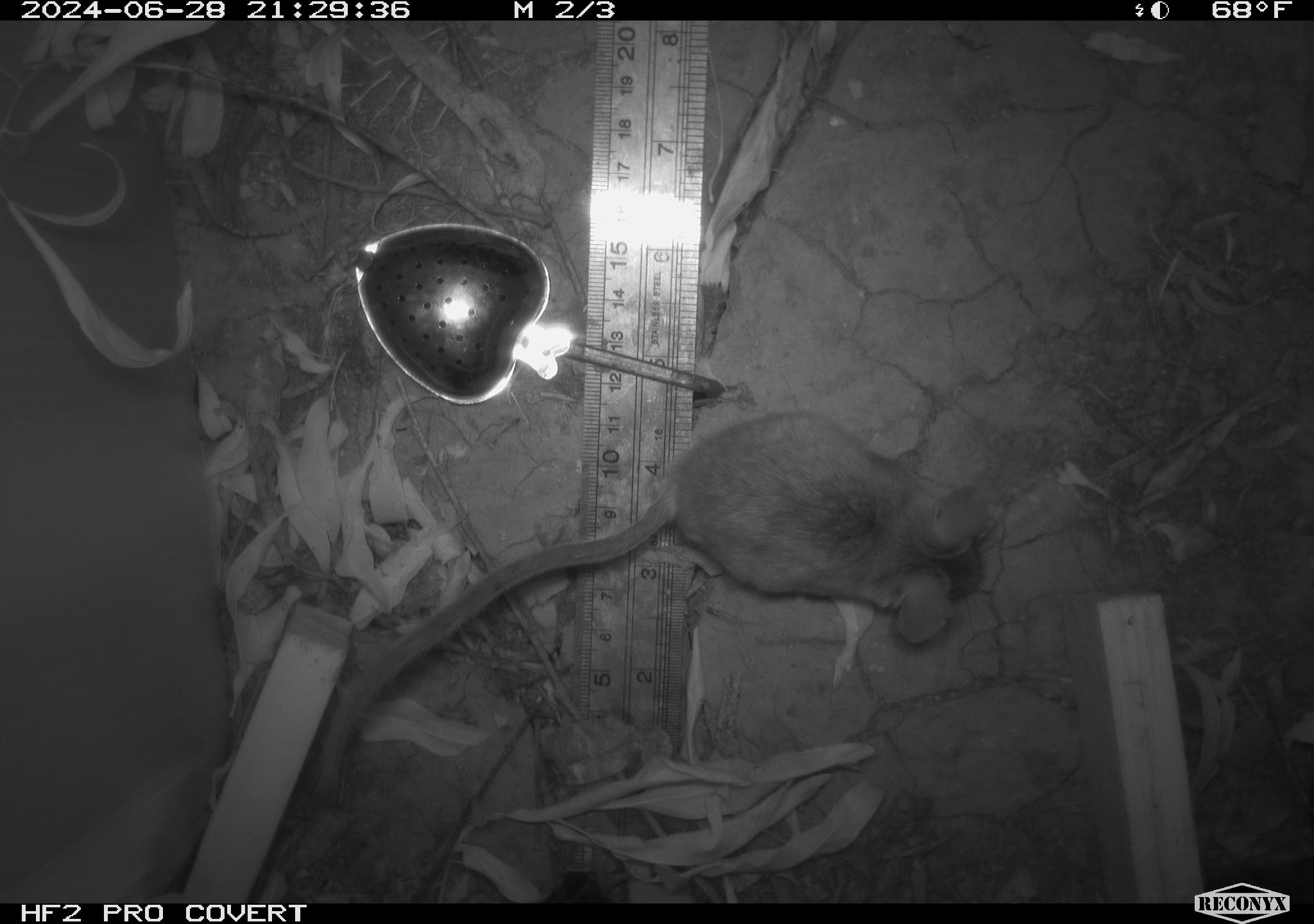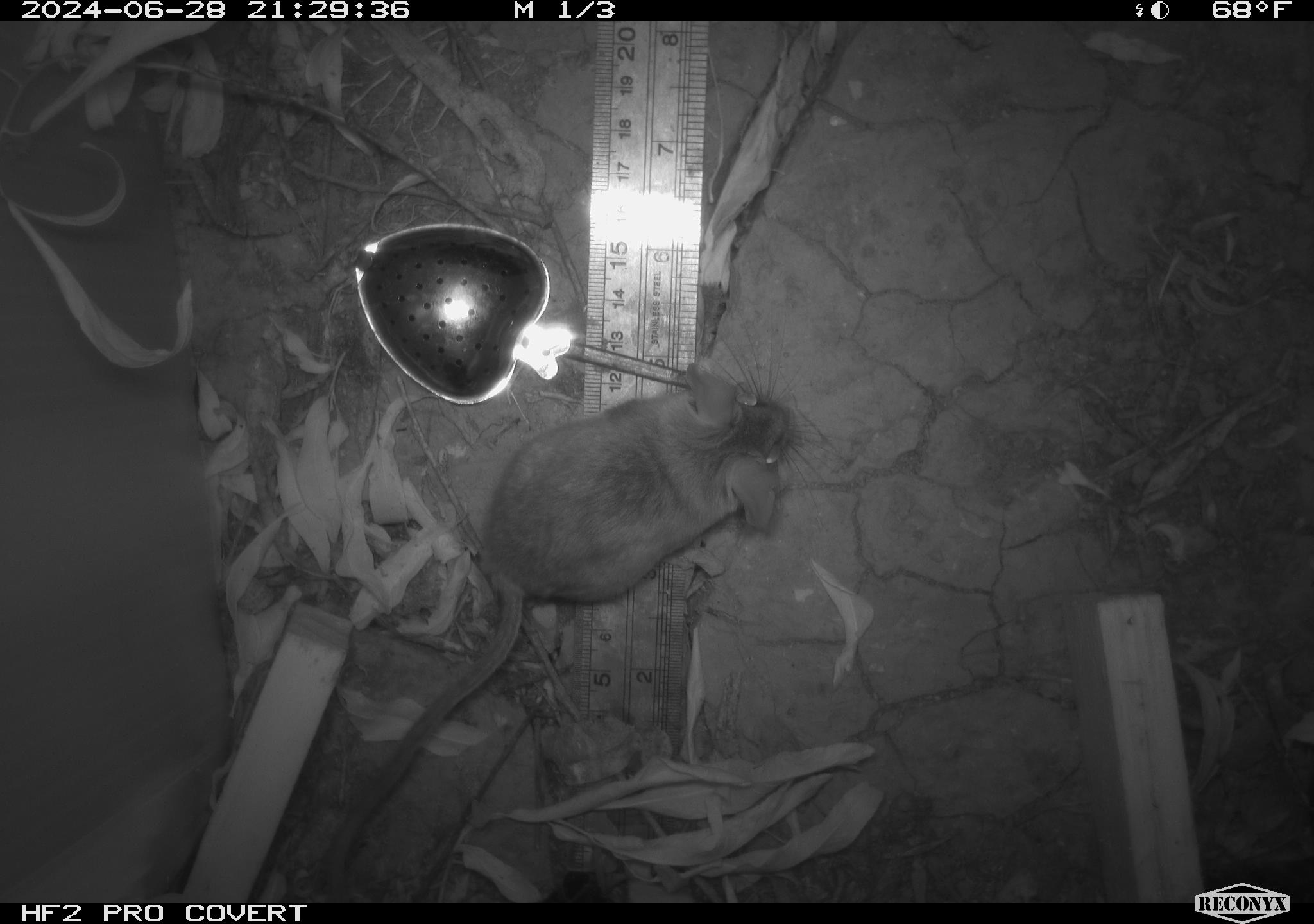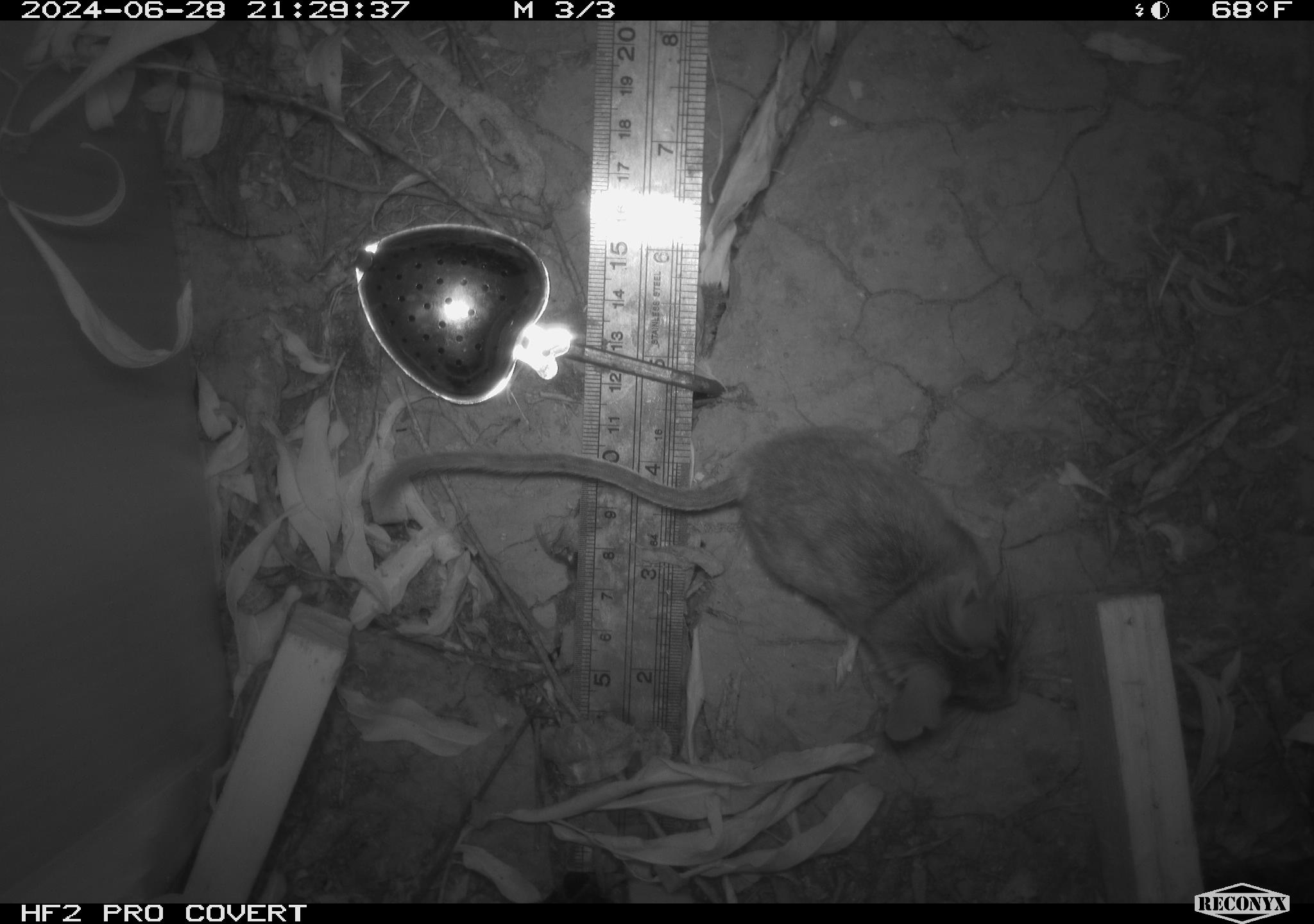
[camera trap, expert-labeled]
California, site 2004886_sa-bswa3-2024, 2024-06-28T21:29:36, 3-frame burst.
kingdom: Animalia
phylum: Chordata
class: Mammalia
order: Rodentia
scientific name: Rodentia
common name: mouse species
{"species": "mouse species (Rodentia)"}